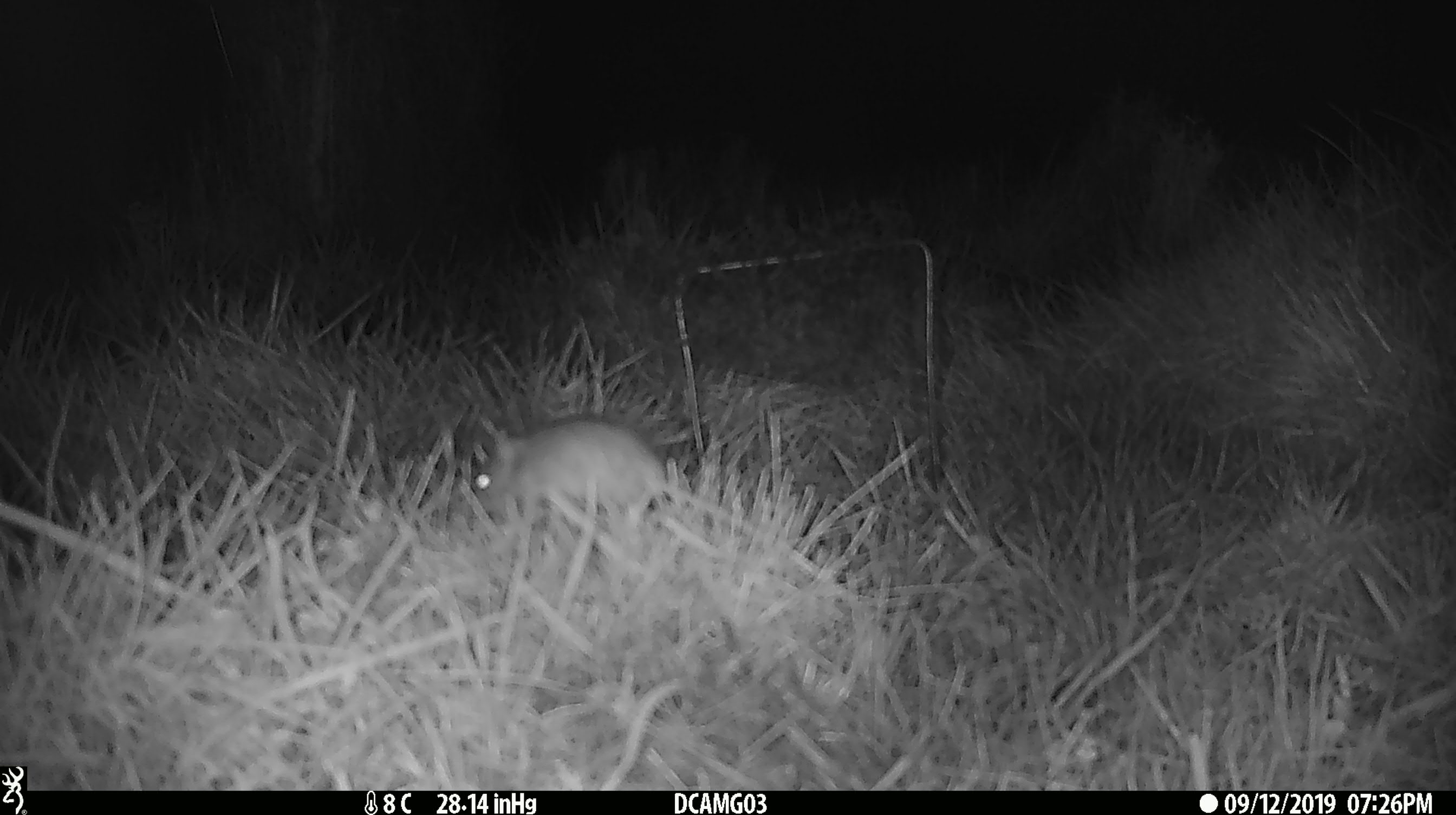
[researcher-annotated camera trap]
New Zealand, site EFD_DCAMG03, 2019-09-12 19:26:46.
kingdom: Animalia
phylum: Chordata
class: Mammalia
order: Rodentia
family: Muridae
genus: Mus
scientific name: Mus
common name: mouse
Mouse (Mus).